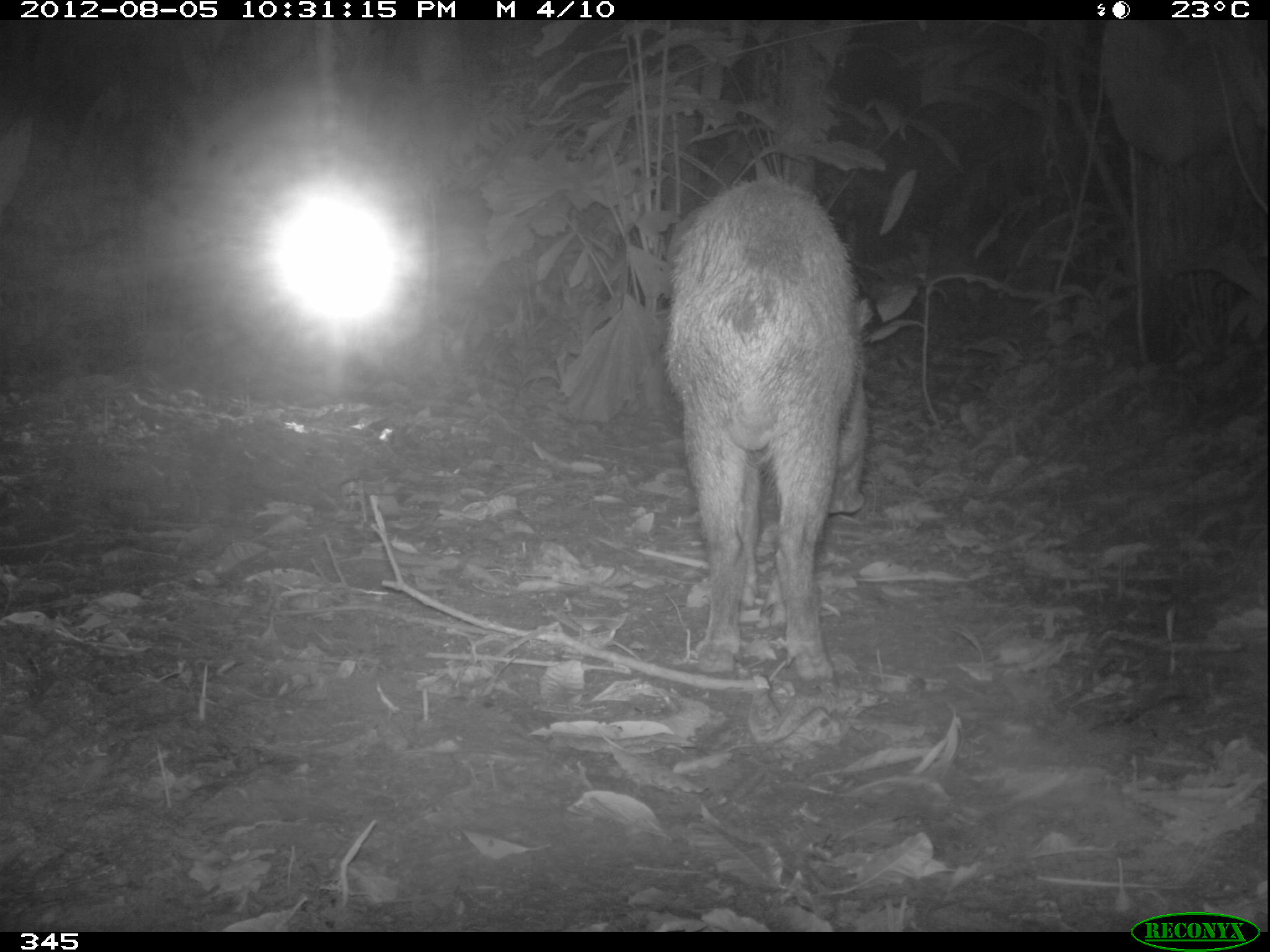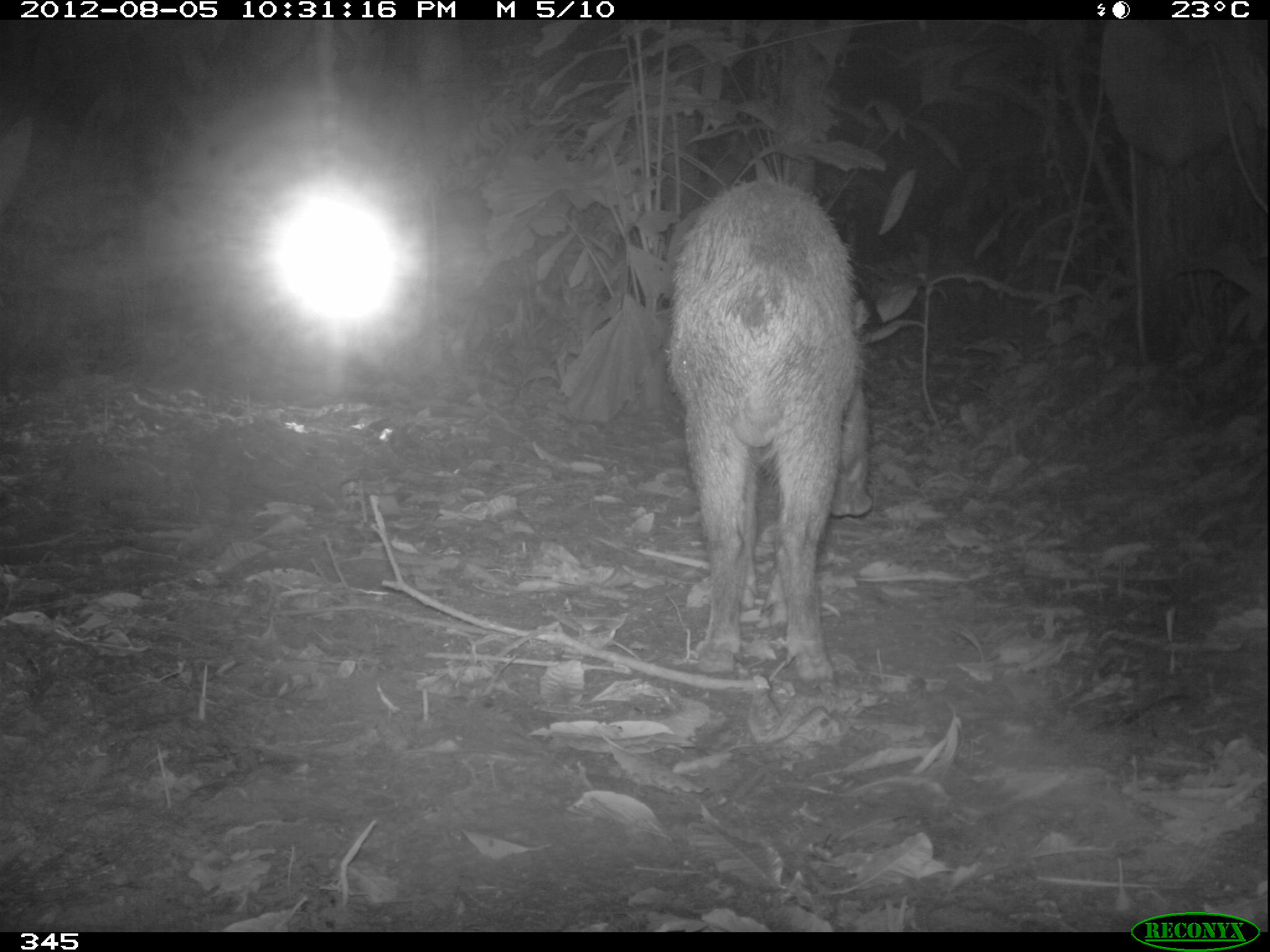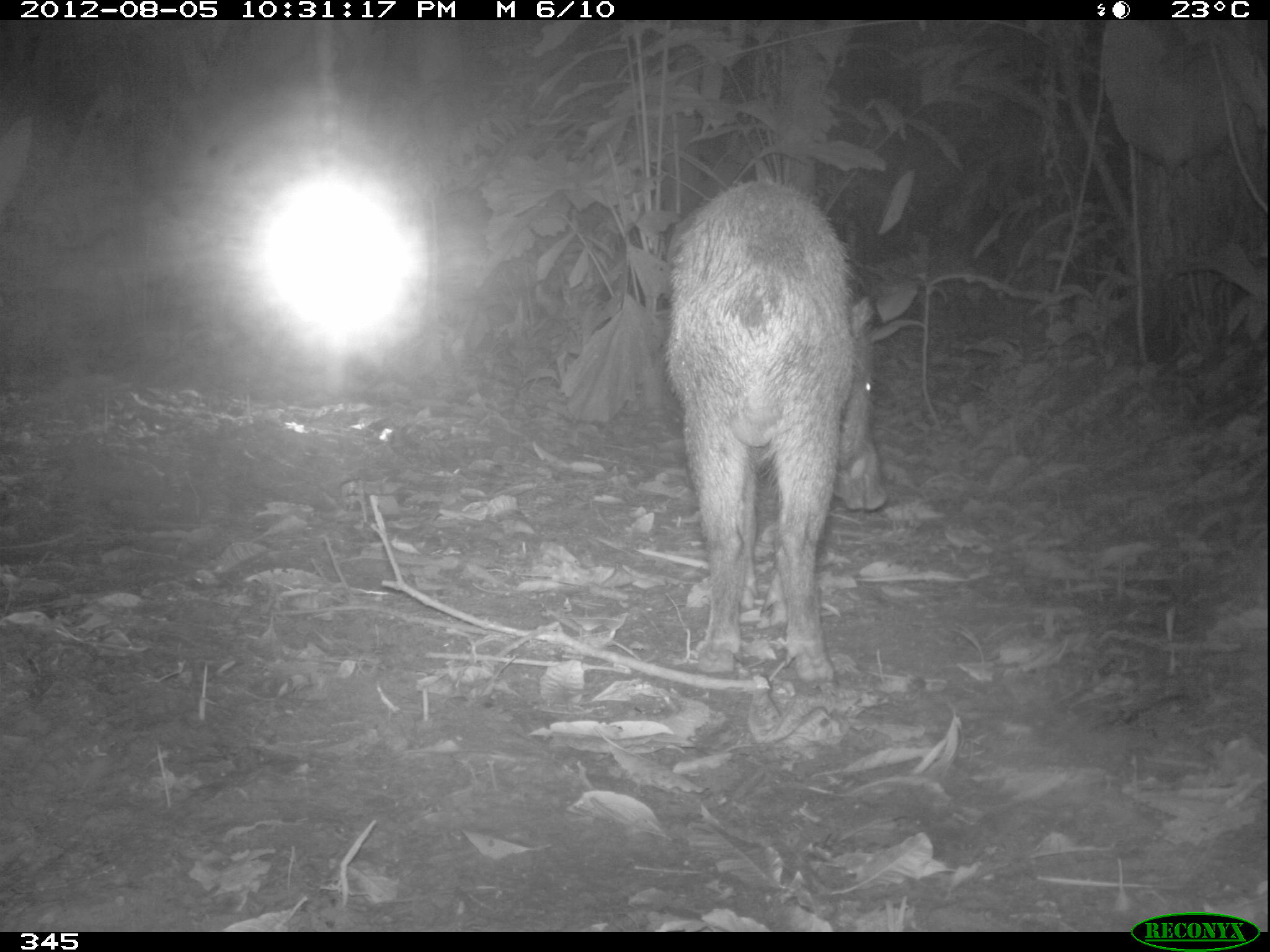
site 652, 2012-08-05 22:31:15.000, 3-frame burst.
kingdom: Animalia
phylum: Chordata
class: Mammalia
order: Artiodactyla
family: Tayassuidae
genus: Tayassu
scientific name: Tayassu pecari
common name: white-lipped peccary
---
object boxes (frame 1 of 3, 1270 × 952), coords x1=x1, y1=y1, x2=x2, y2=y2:
tayassu pecari: x1=665, y1=176, x2=874, y2=682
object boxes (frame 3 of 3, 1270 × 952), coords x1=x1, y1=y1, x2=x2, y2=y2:
tayassu pecari: x1=662, y1=177, x2=889, y2=683